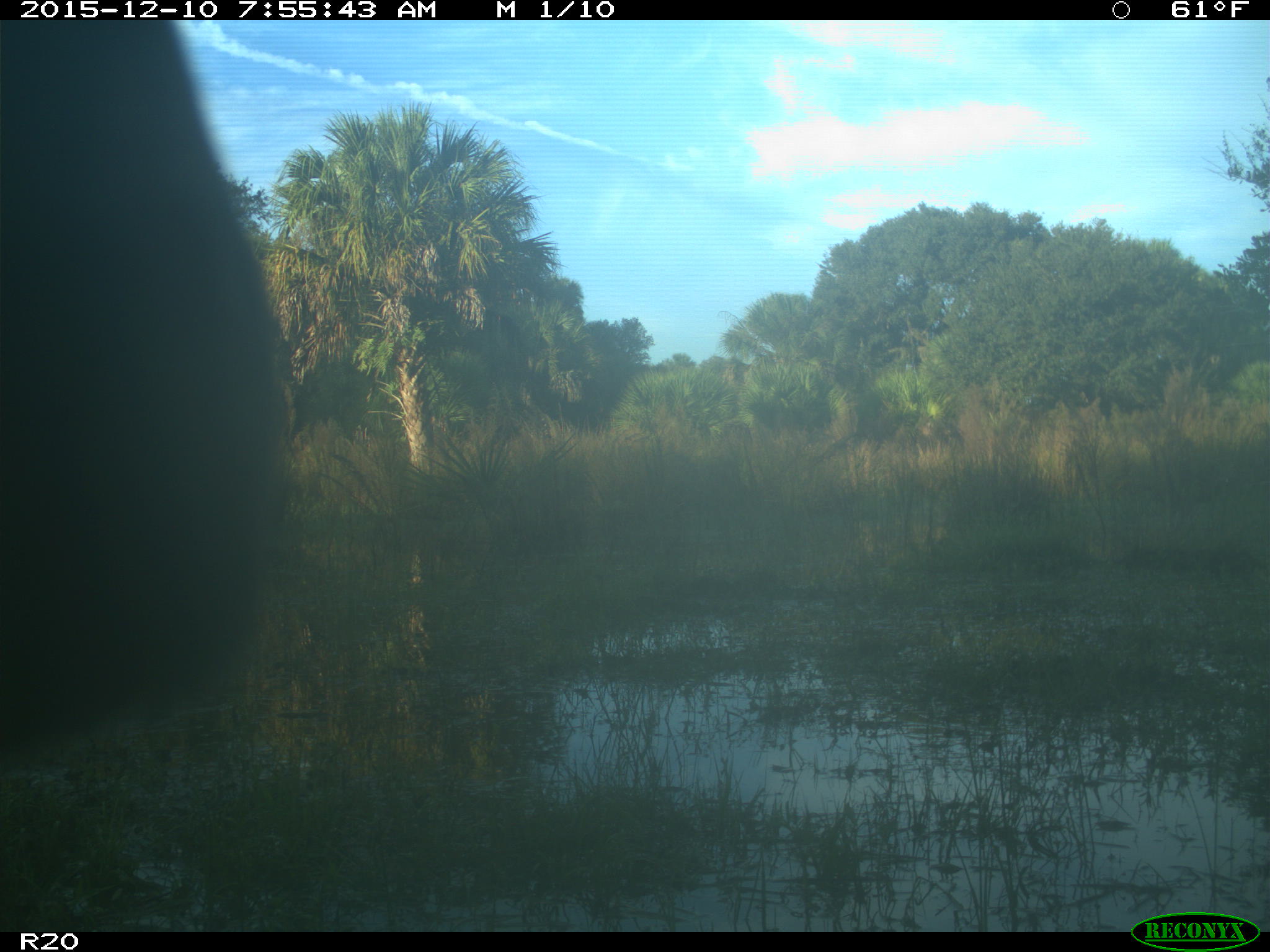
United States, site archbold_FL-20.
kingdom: Animalia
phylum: Chordata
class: Mammalia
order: Artiodactyla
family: Bovidae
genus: Bos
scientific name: Bos taurus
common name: domestic cow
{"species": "Bos taurus (domestic cow)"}